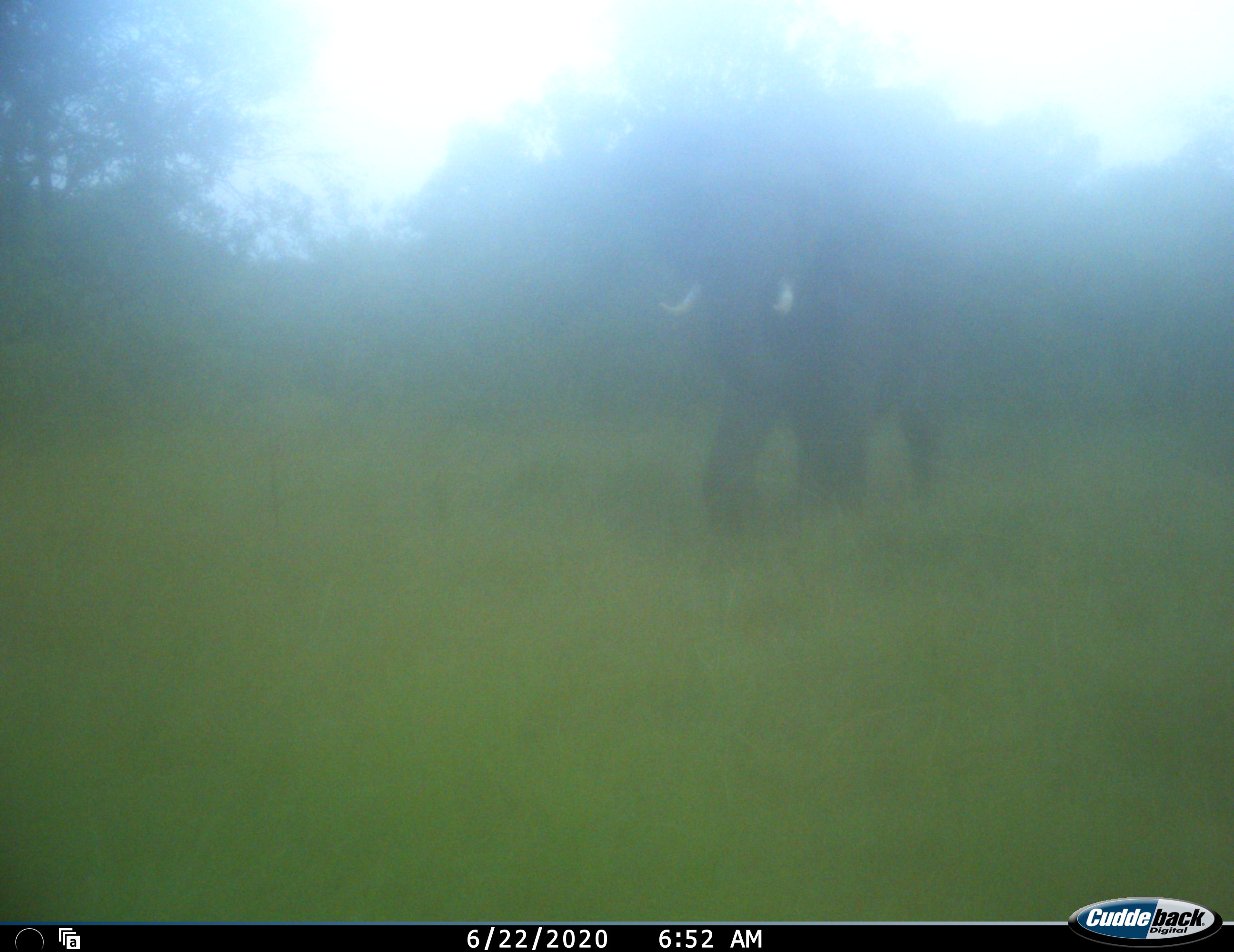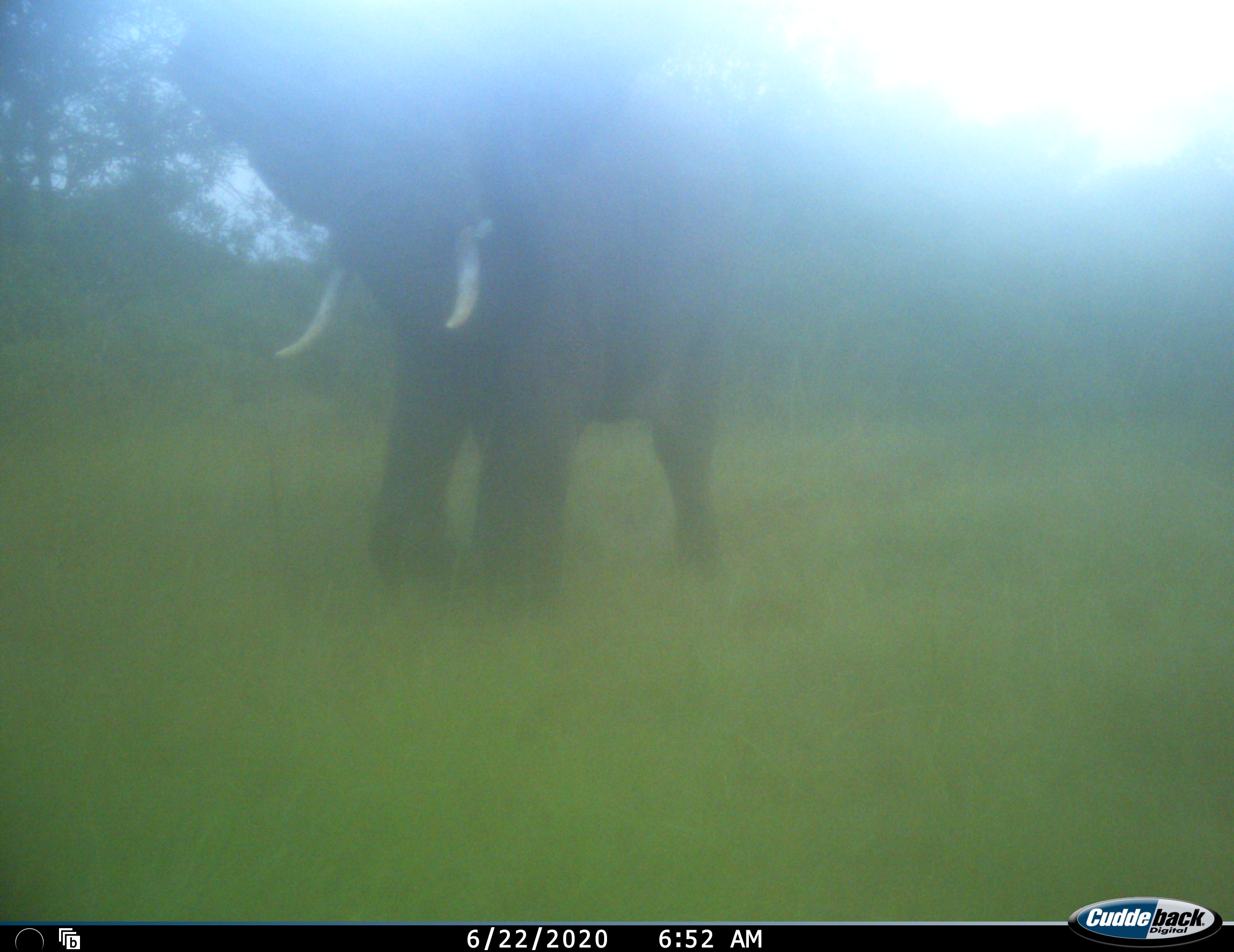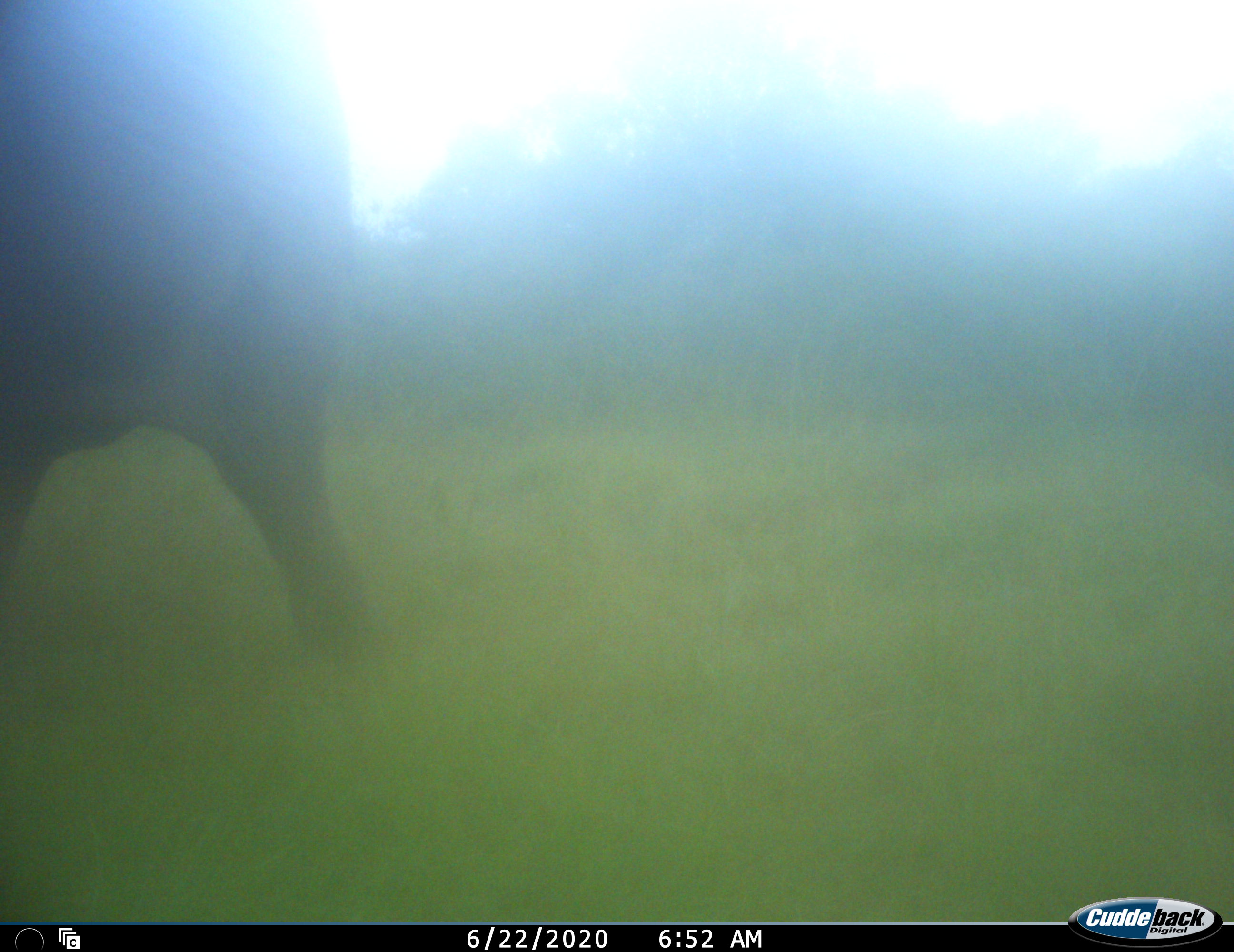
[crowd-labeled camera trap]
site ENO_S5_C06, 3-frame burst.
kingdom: Animalia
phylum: Chordata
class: Mammalia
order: Proboscidea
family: Elephantidae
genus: Loxodonta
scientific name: Loxodonta africana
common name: african bush elephant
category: elephant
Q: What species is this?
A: Elephant (african bush elephant) (Loxodonta africana).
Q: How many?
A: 1.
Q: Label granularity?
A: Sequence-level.